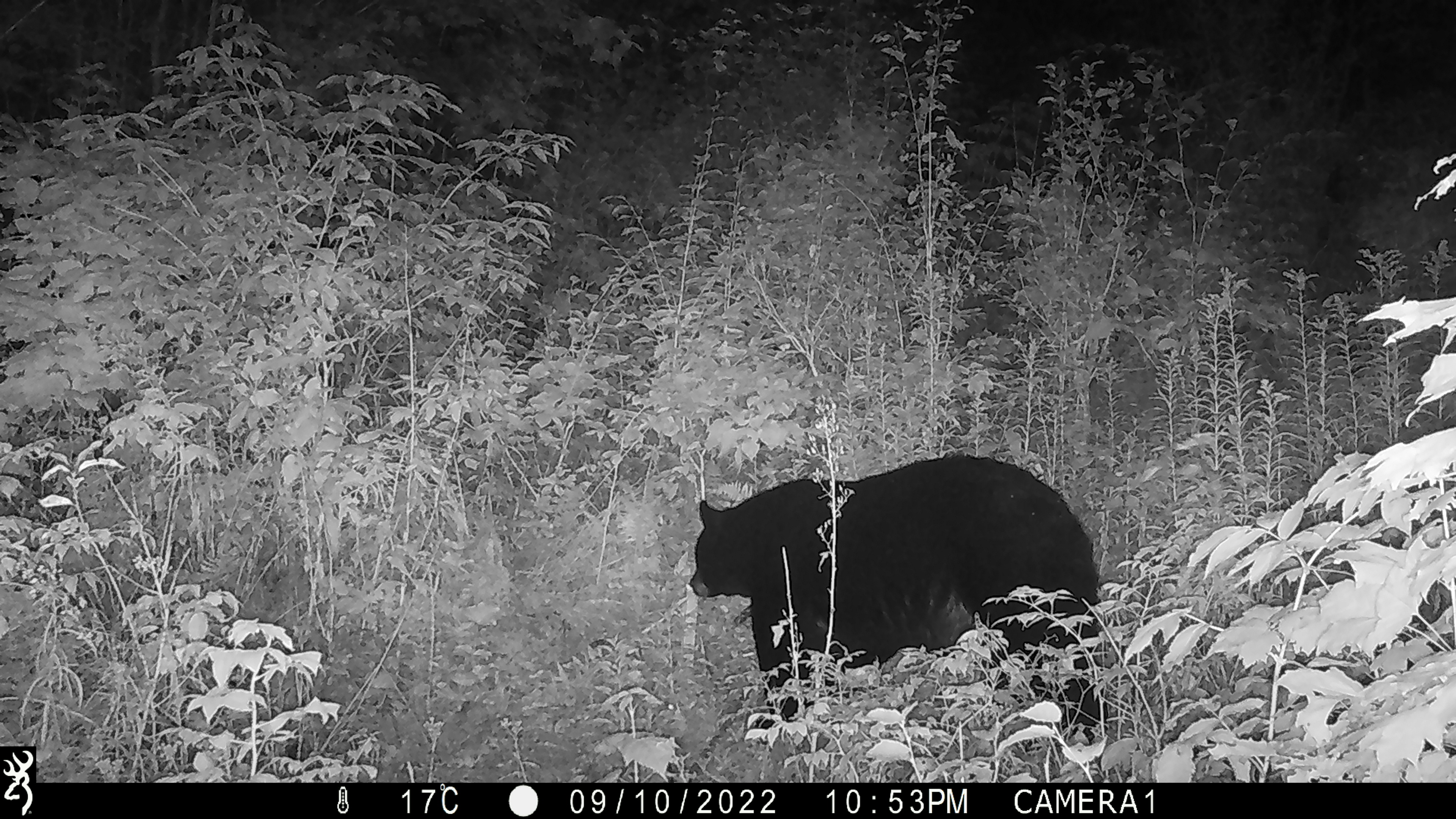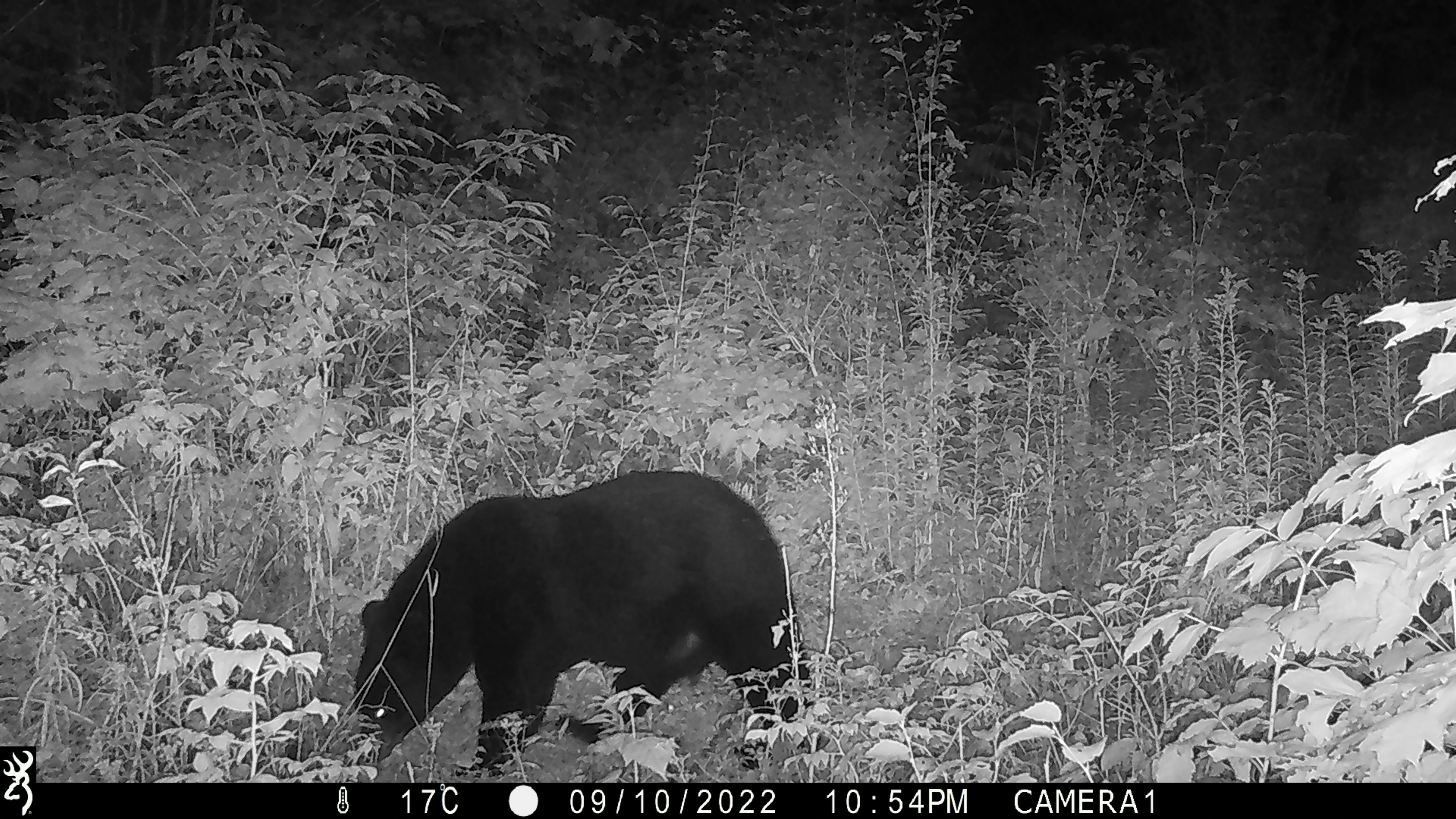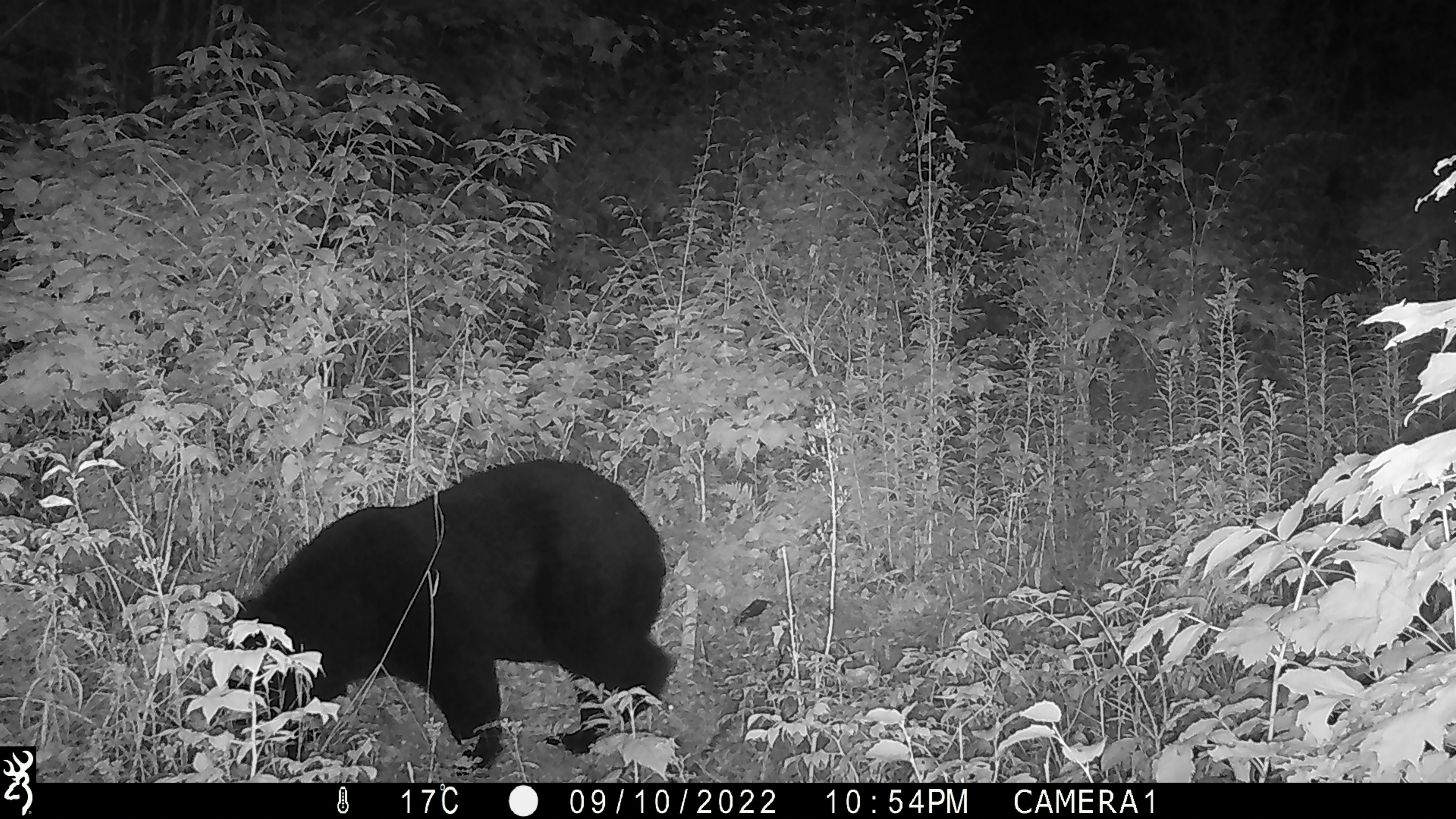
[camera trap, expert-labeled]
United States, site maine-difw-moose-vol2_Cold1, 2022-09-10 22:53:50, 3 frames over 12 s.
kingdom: Animalia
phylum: Chordata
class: Mammalia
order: Carnivora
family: Ursidae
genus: Ursus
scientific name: Ursus americanus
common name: black bear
Black bear (Ursus americanus).